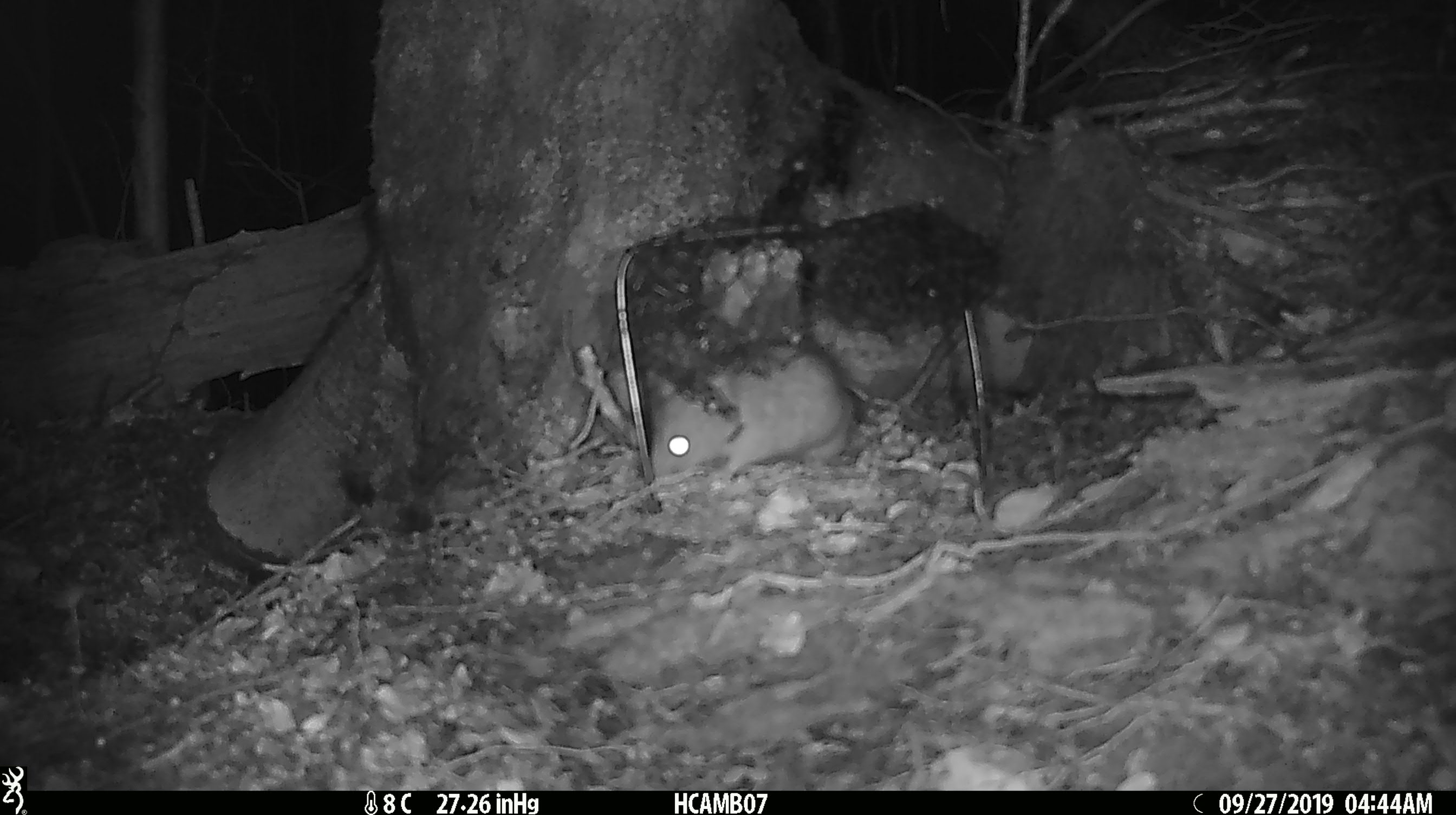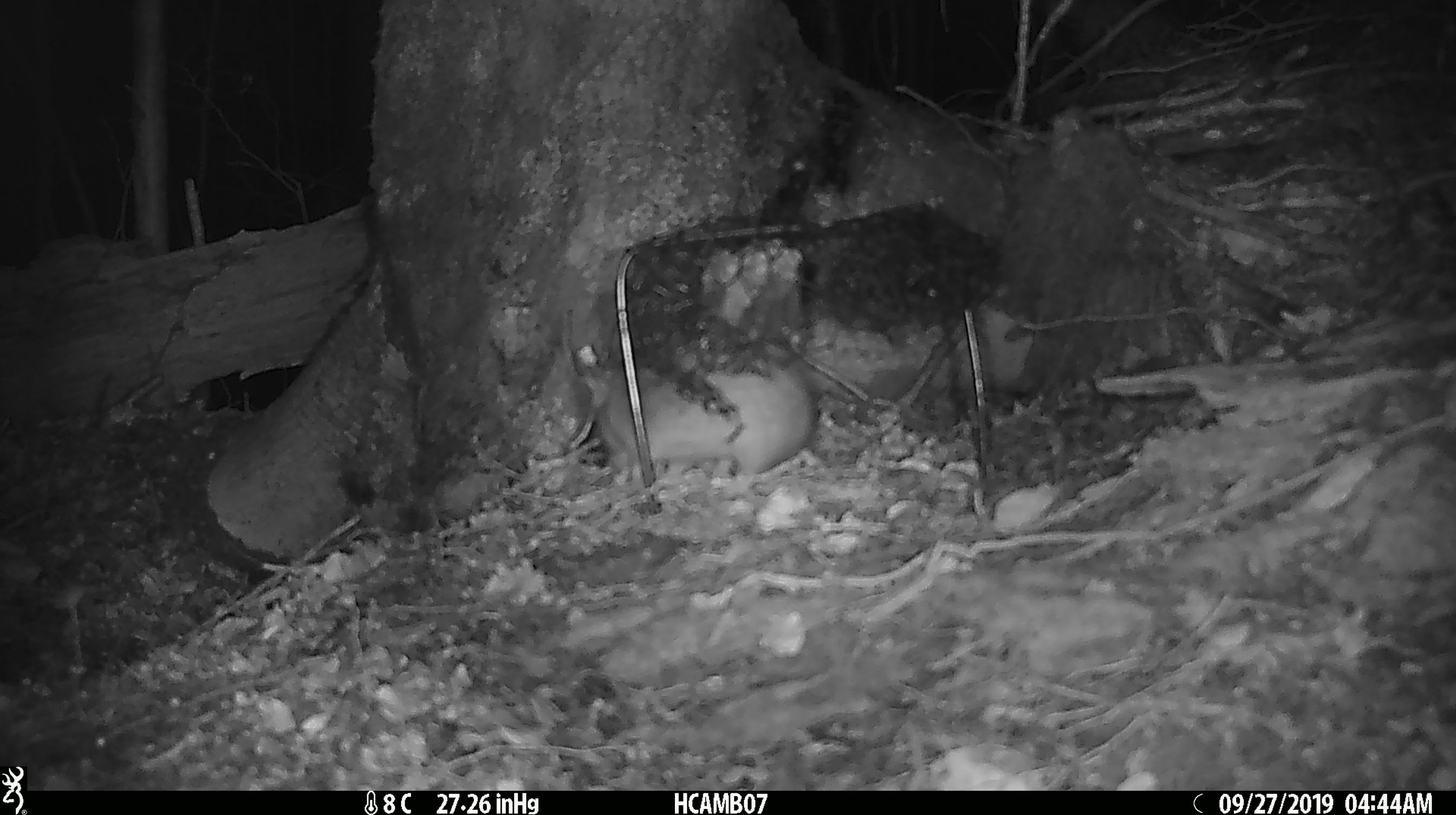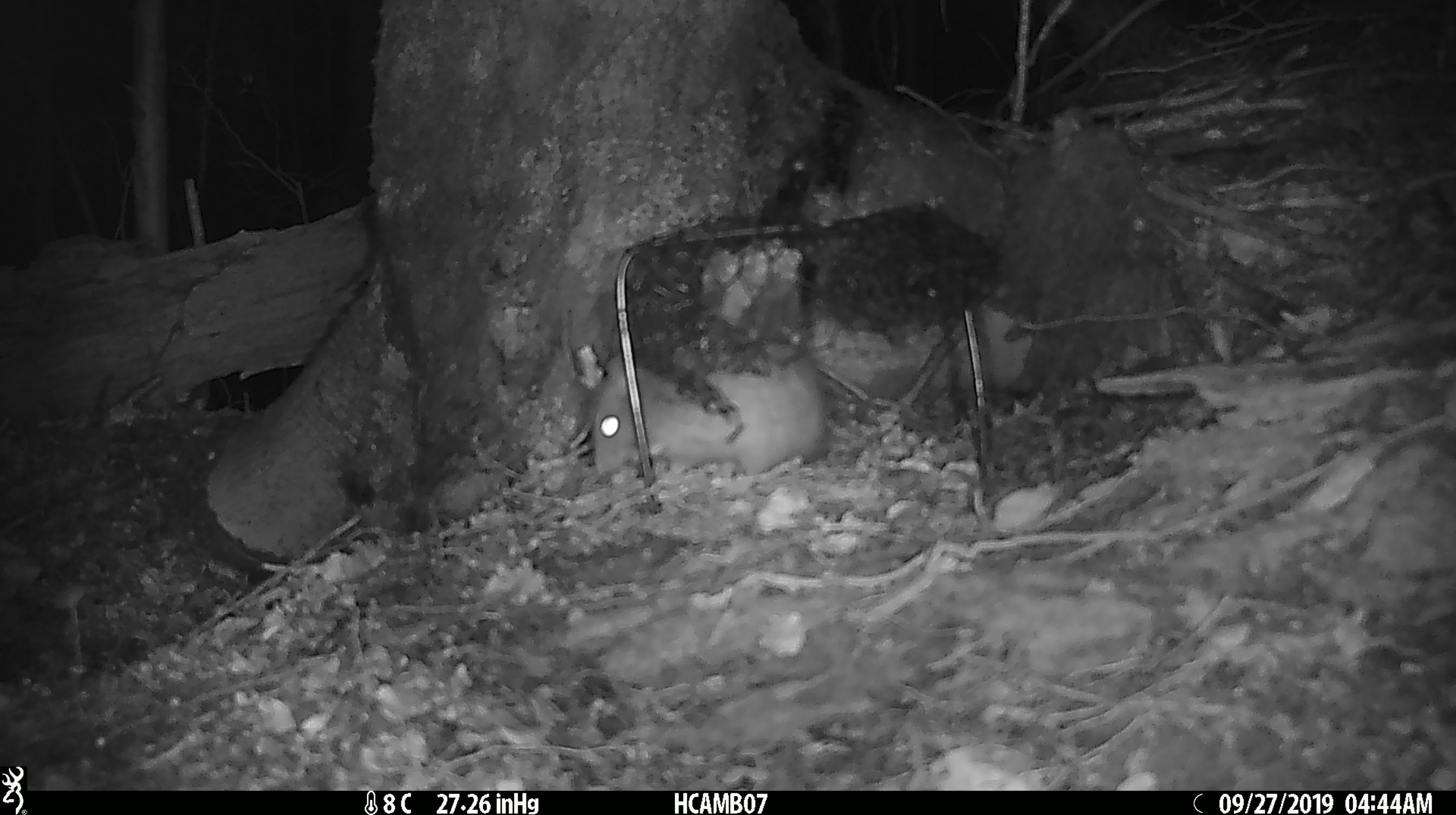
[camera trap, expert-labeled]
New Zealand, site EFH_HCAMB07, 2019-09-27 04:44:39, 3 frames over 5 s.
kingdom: Animalia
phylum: Chordata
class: Mammalia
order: Rodentia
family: Muridae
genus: Rattus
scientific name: Rattus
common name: rat